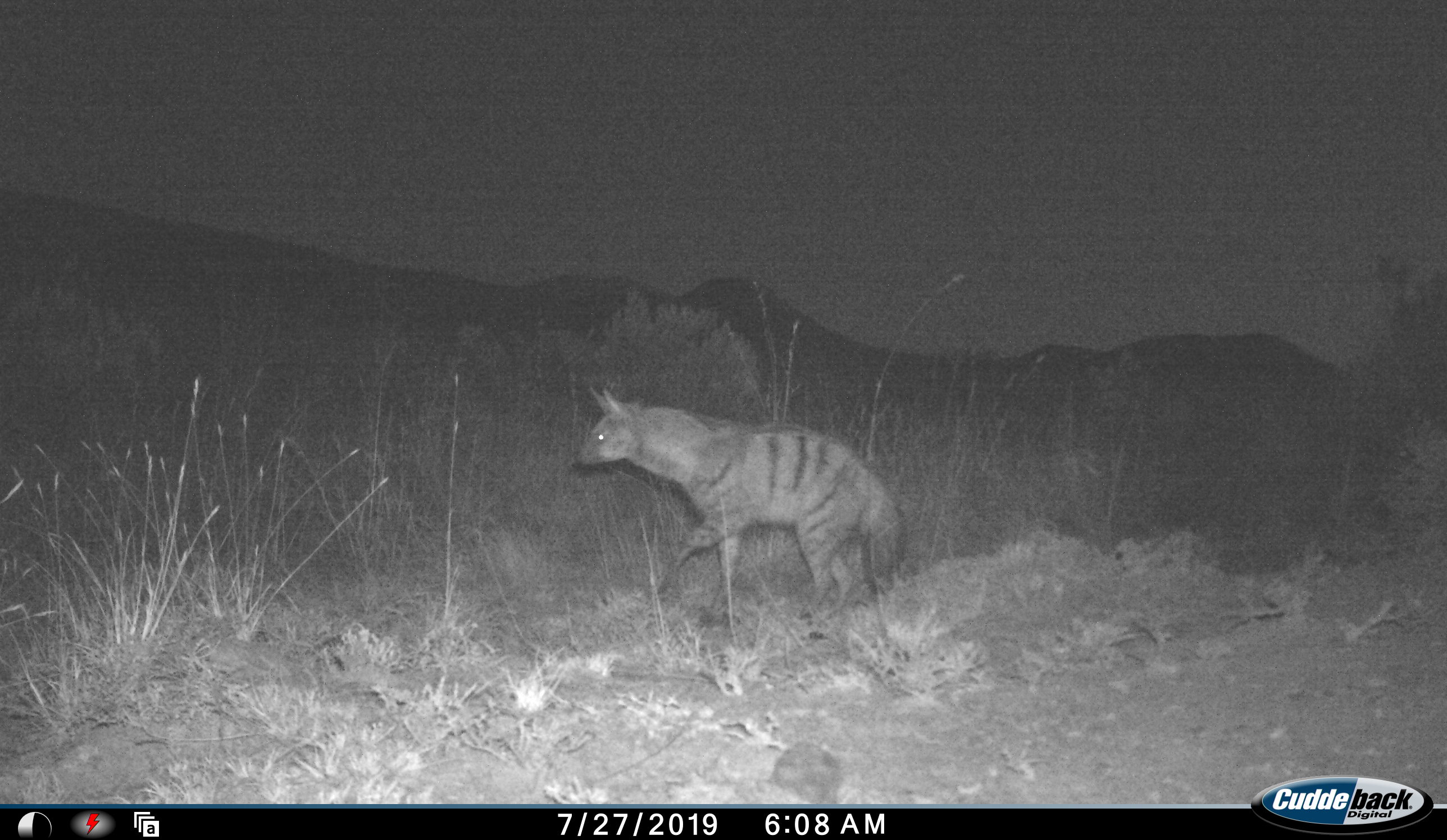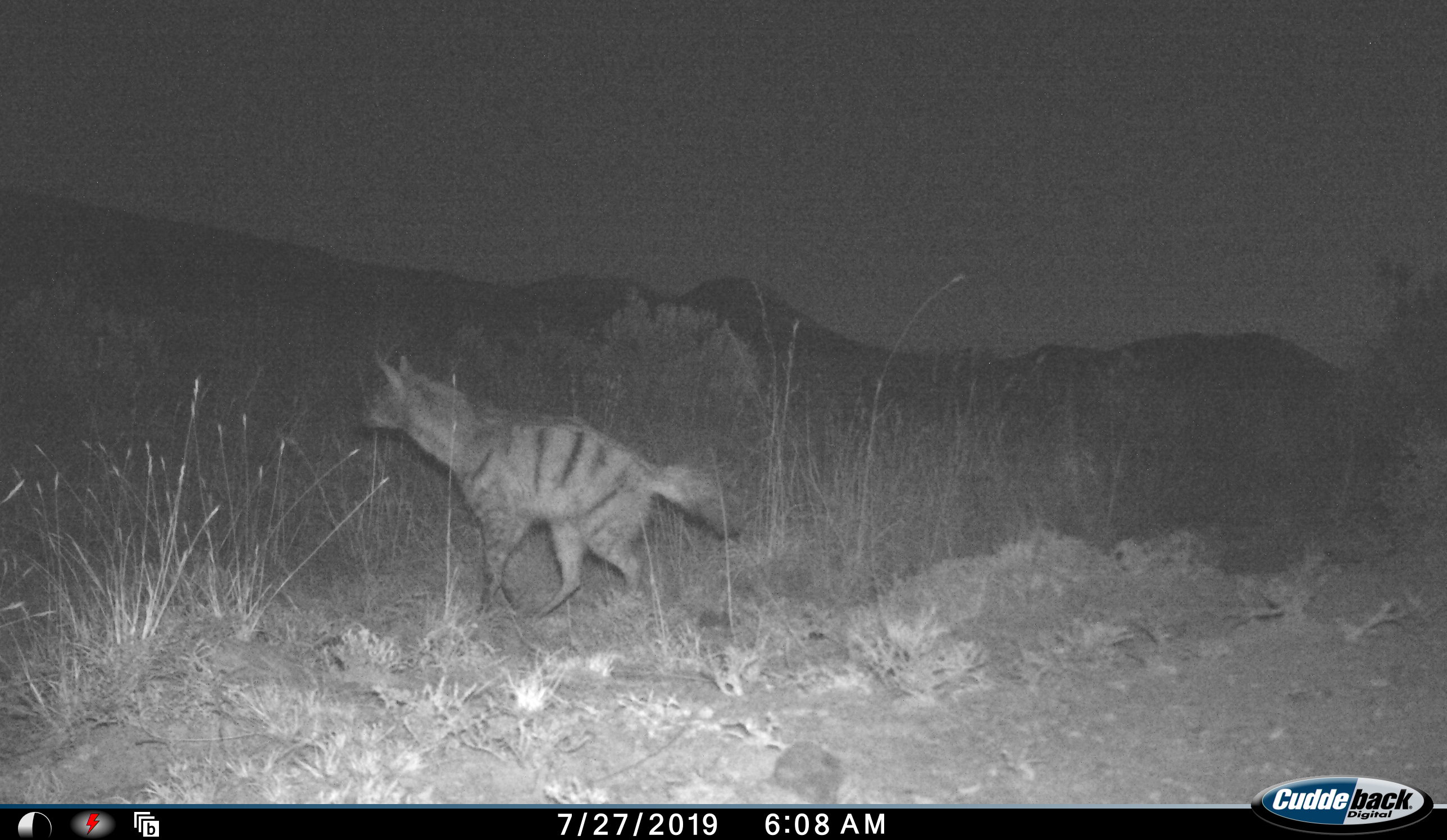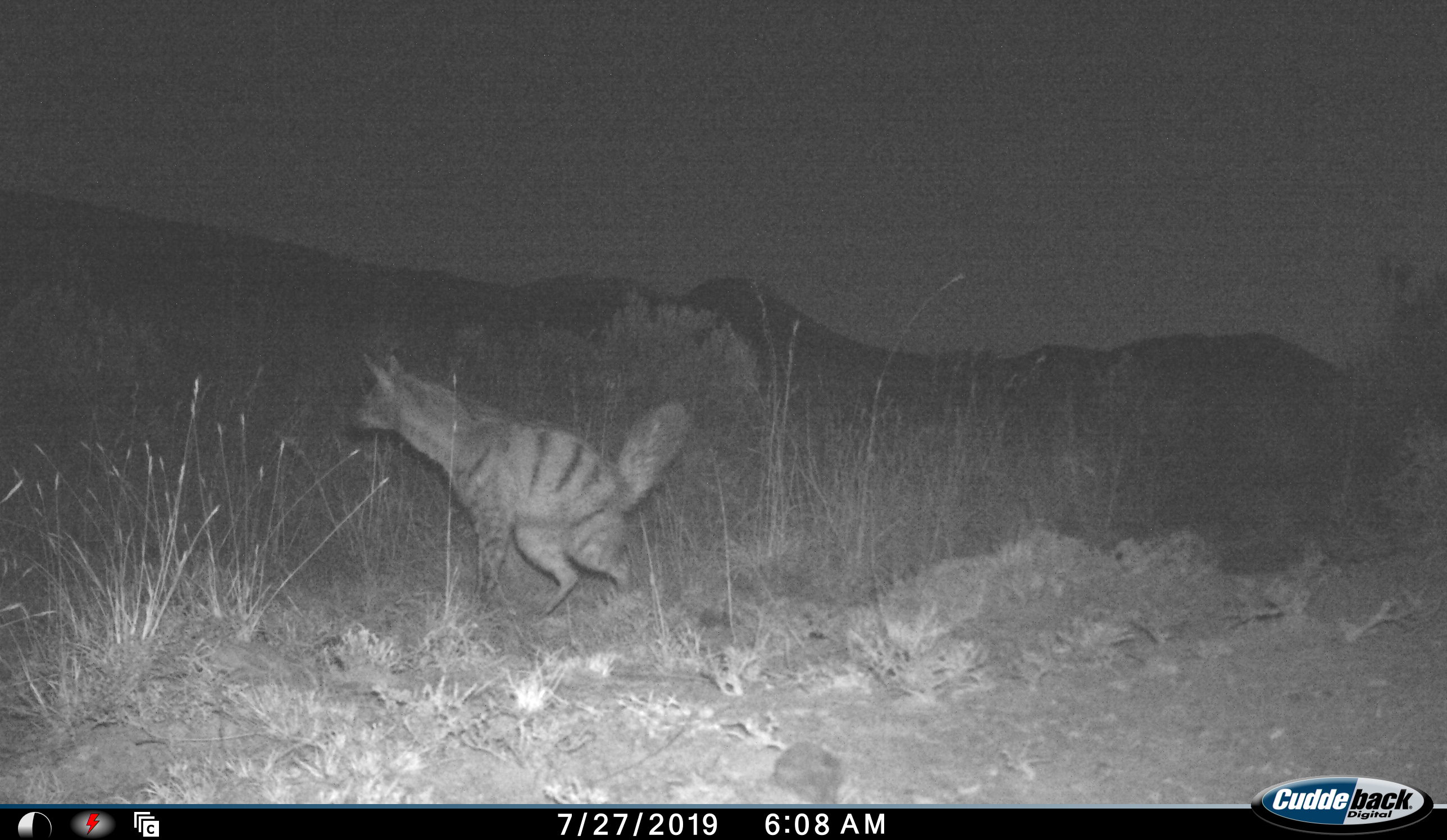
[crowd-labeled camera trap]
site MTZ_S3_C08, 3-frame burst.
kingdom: Animalia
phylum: Chordata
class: Mammalia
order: Carnivora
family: Hyaenidae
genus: Proteles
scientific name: Proteles cristatus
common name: aardwolf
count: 1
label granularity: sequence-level